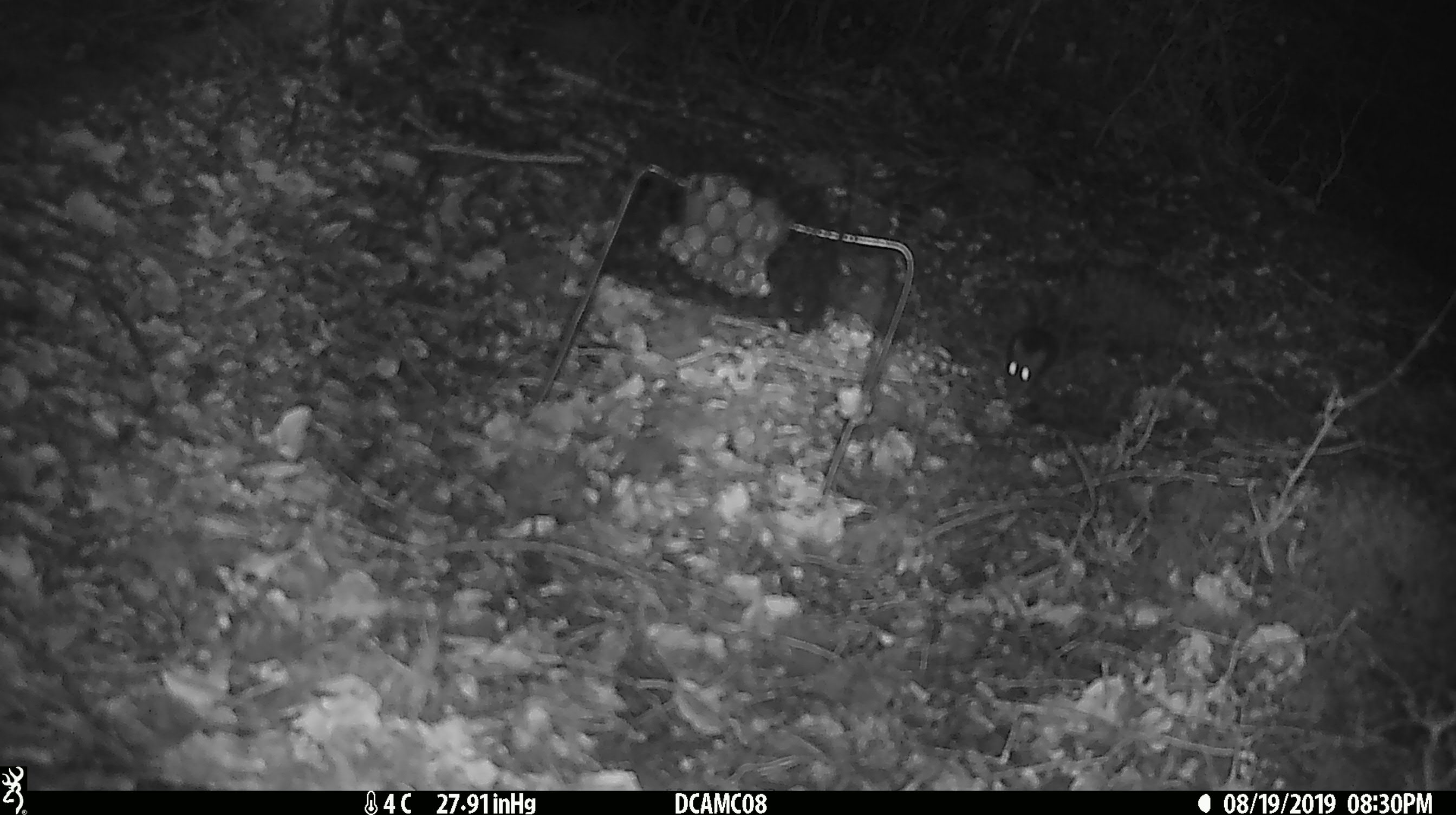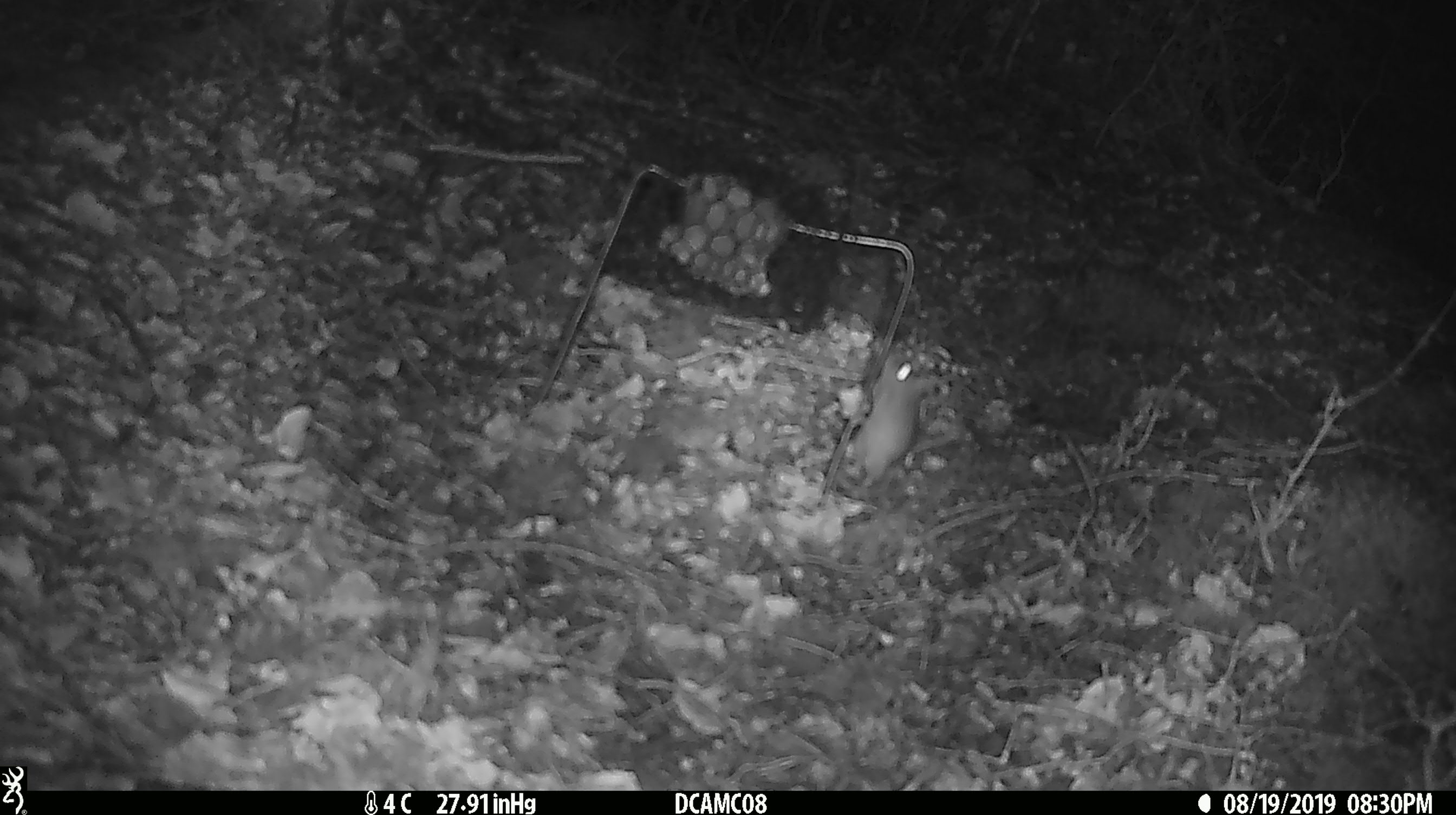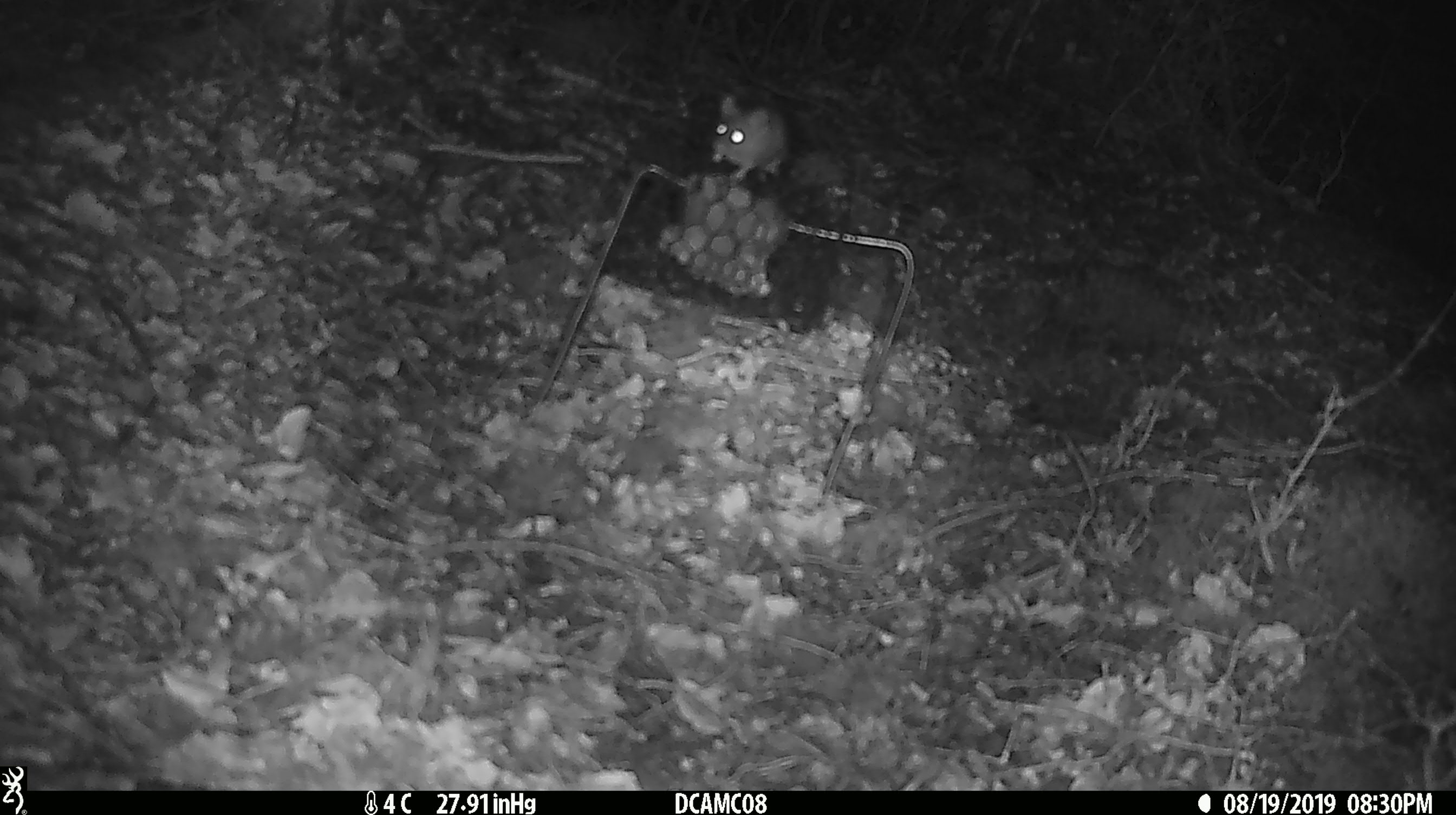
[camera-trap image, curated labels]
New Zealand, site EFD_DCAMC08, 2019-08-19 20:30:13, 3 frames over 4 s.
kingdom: Animalia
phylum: Chordata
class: Mammalia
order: Rodentia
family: Muridae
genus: Mus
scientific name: Mus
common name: mouse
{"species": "mouse (Mus)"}